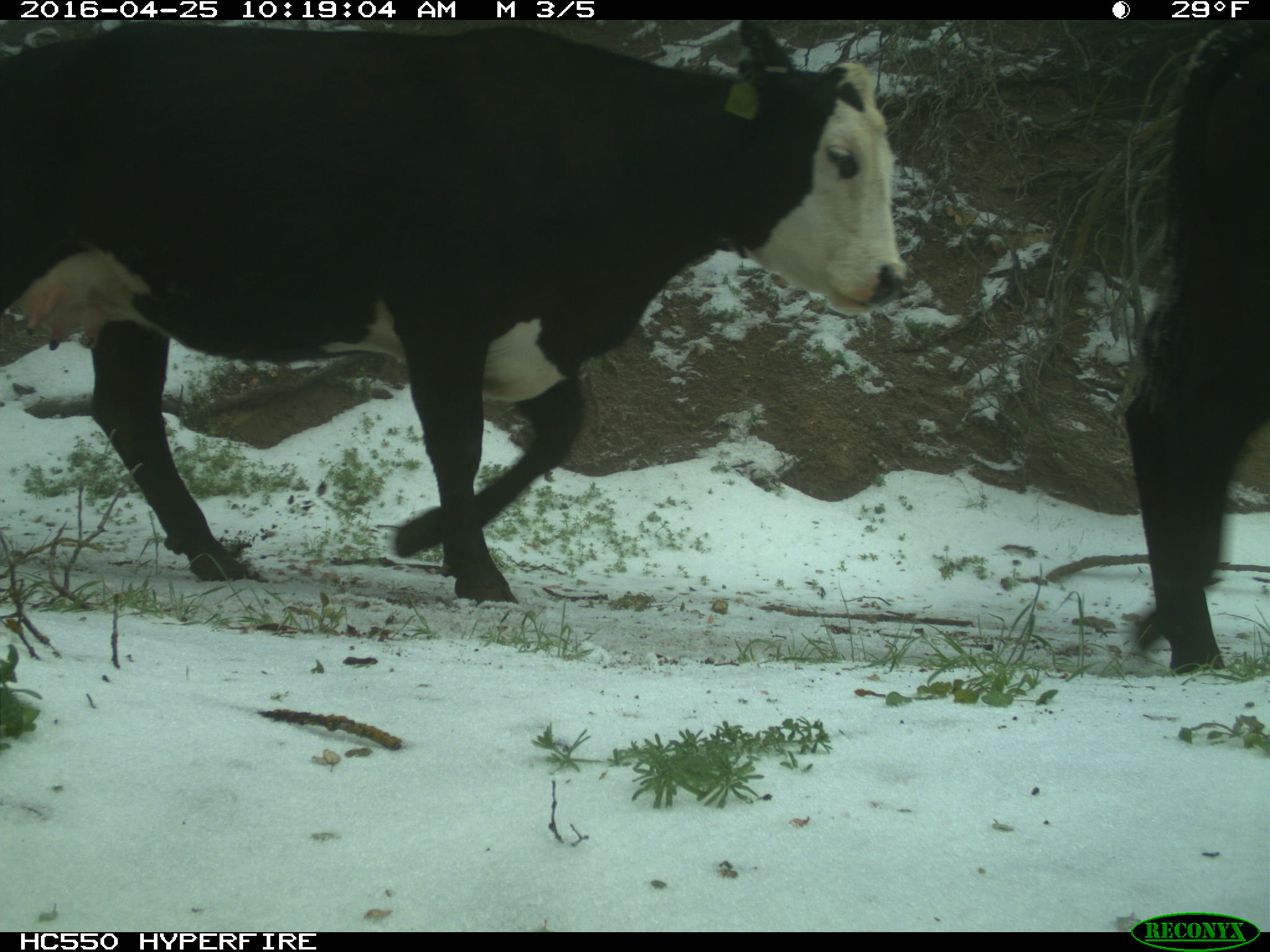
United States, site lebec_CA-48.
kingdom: Animalia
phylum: Chordata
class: Mammalia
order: Artiodactyla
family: Bovidae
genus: Bos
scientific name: Bos taurus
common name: domestic cow